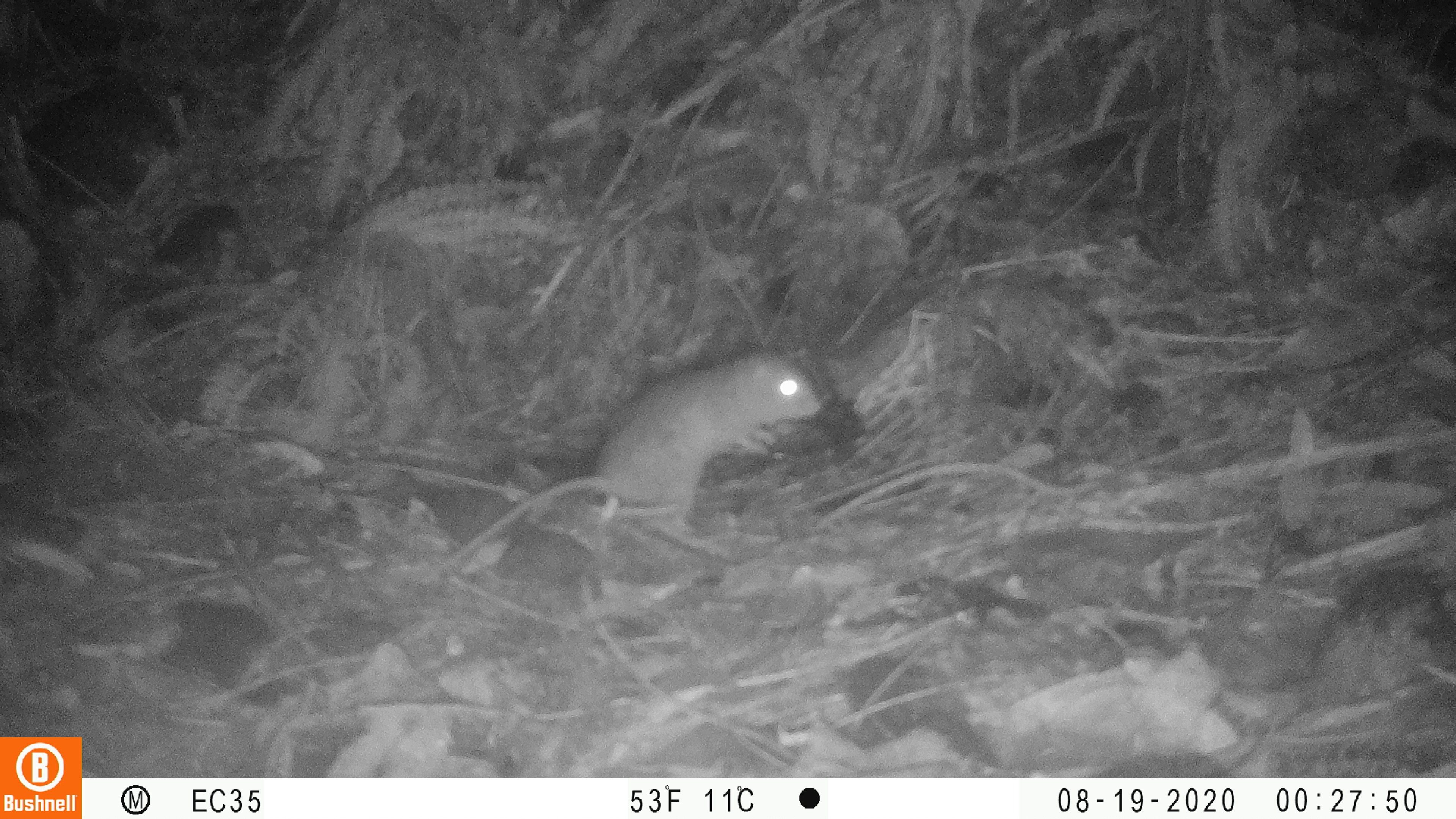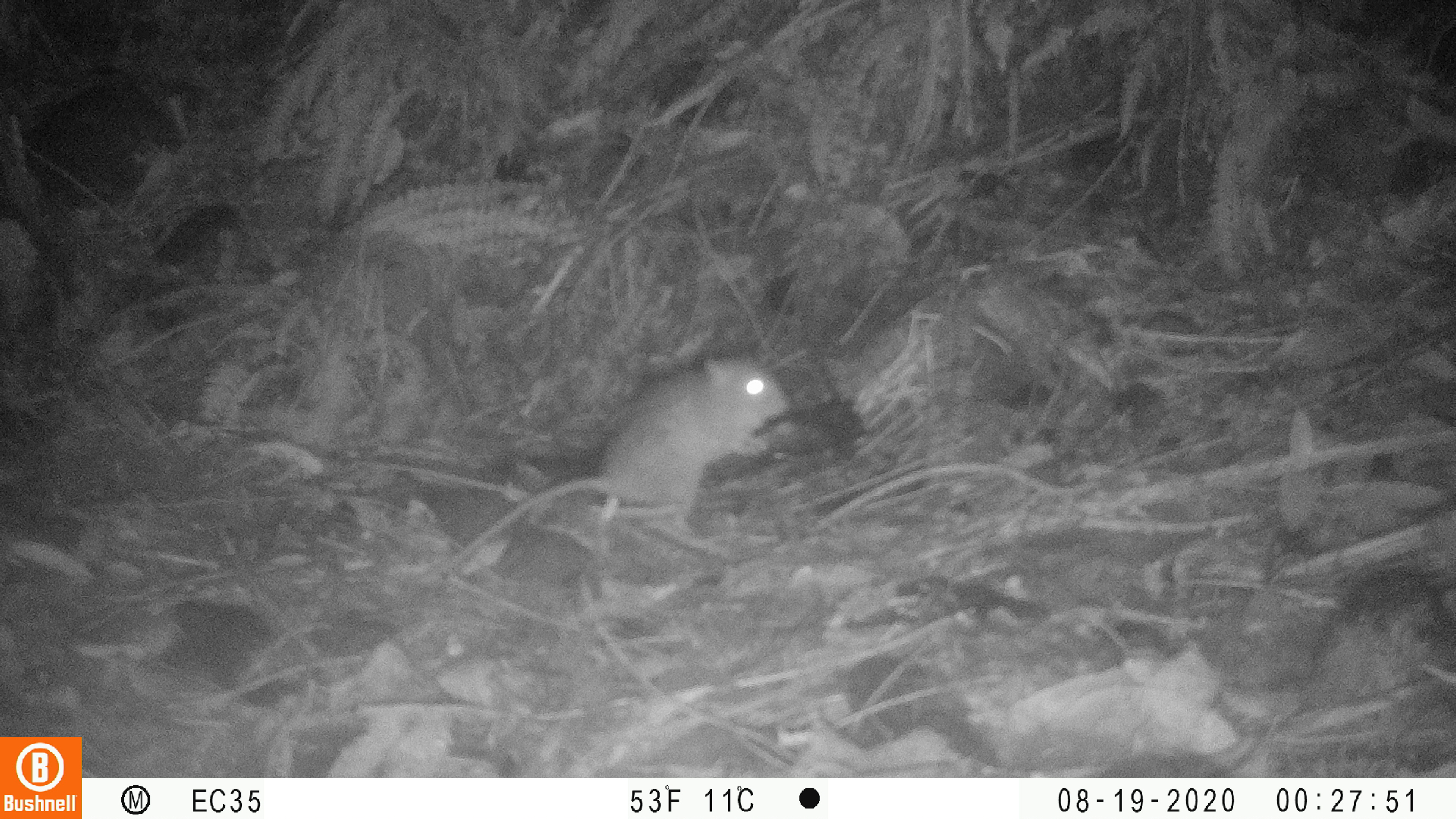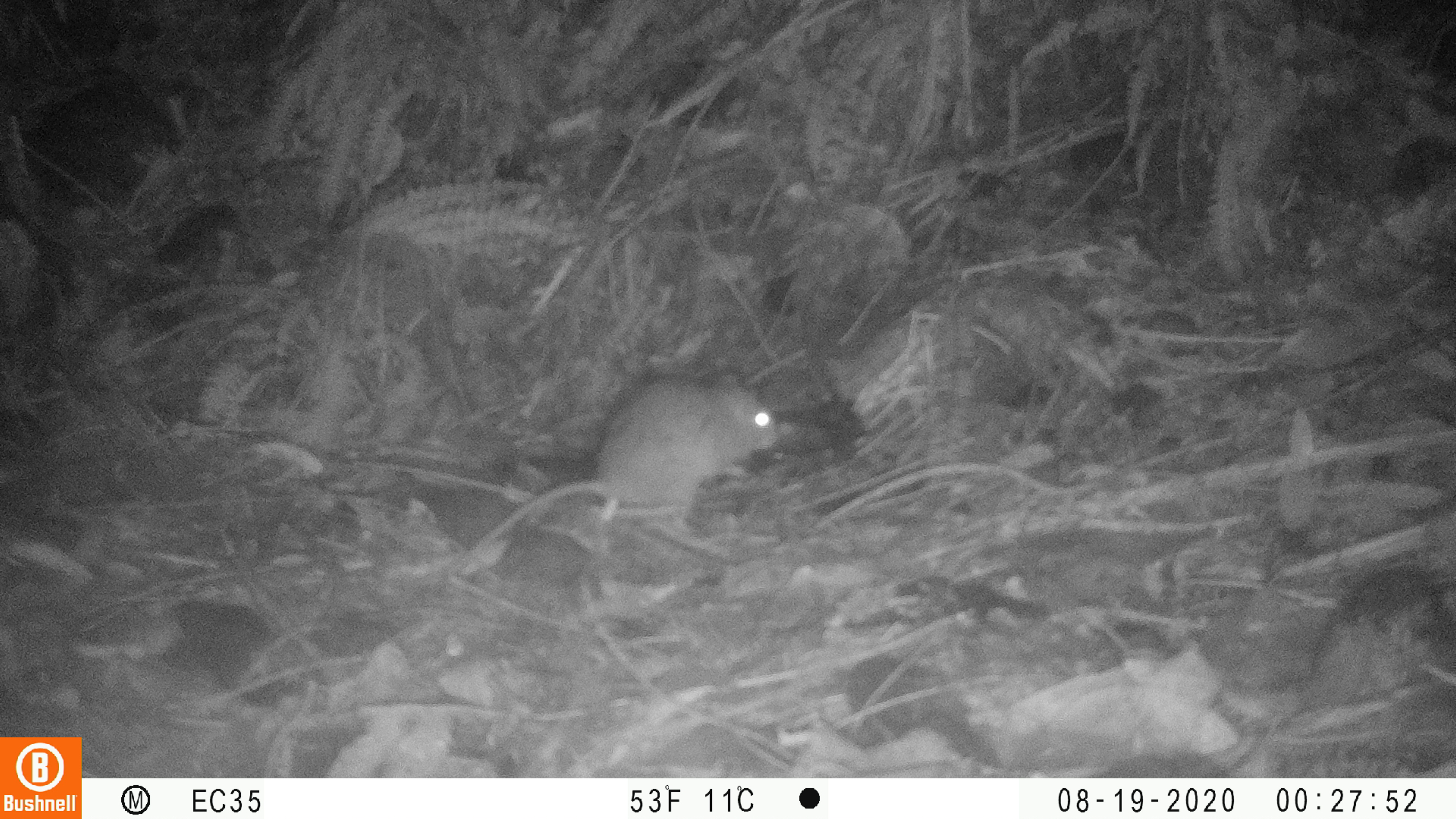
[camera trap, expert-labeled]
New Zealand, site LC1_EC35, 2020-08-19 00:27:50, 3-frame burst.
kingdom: Animalia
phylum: Chordata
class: Mammalia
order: Rodentia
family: Muridae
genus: Rattus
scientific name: Rattus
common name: rat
Rat (Rattus).